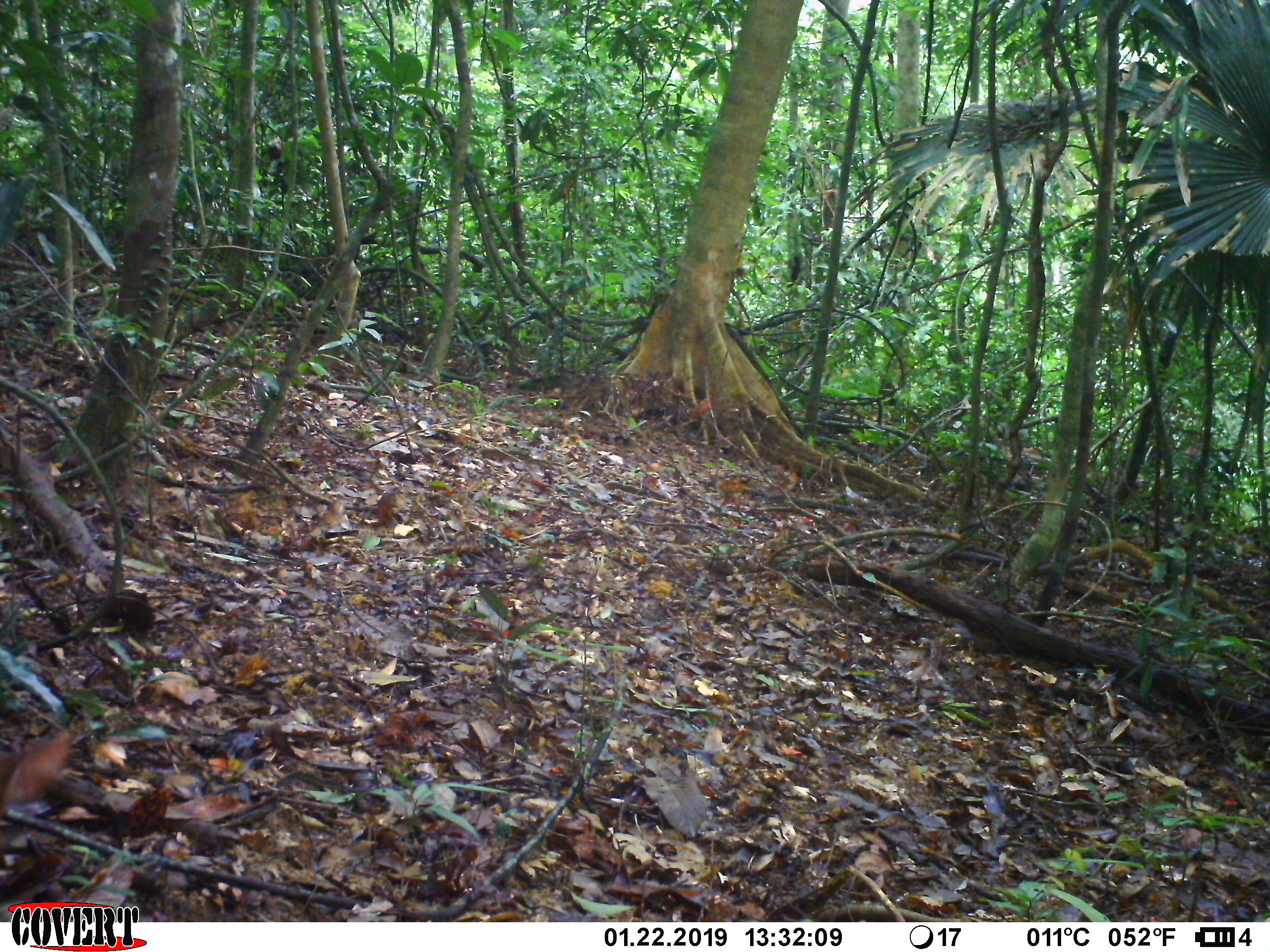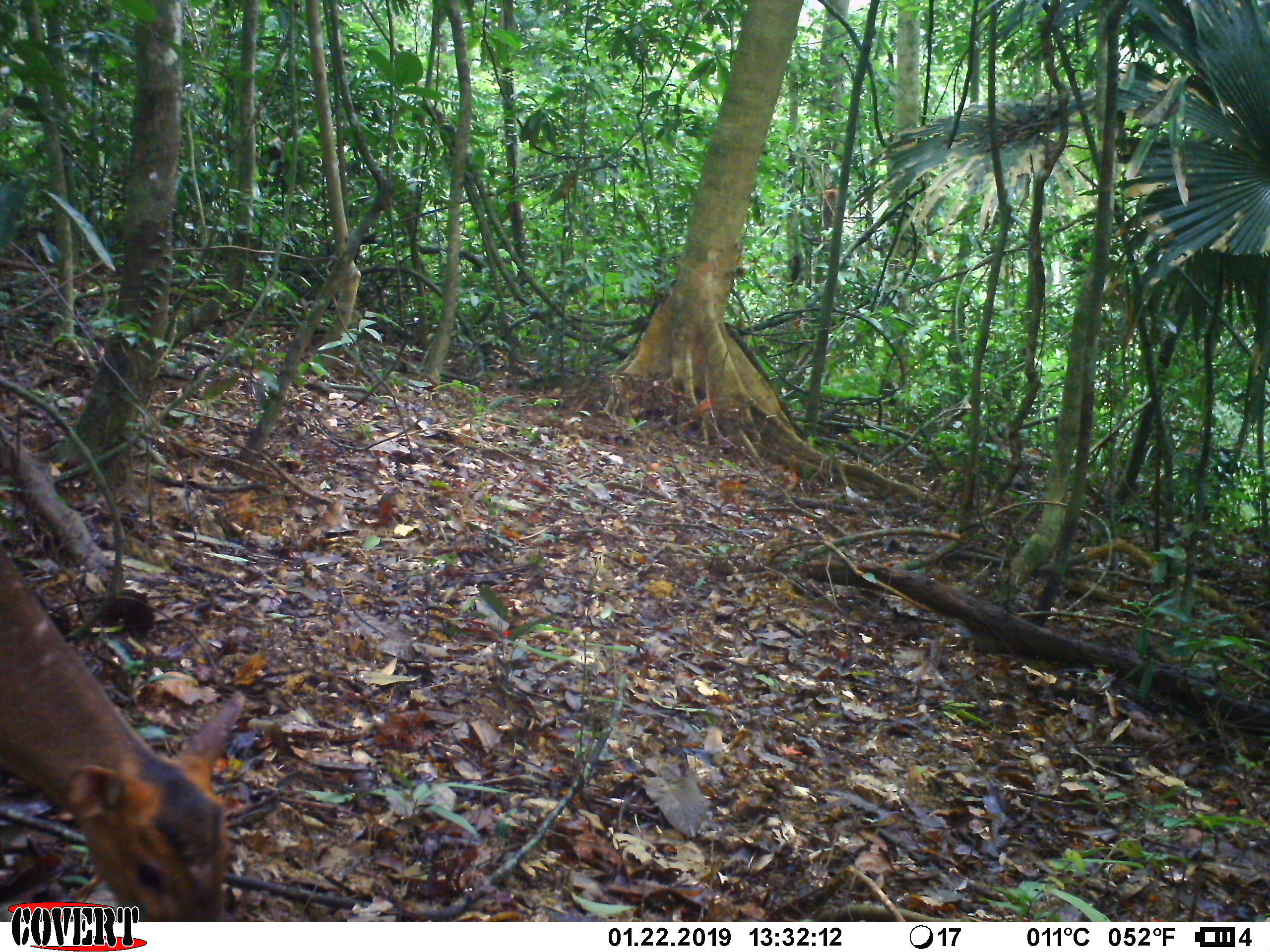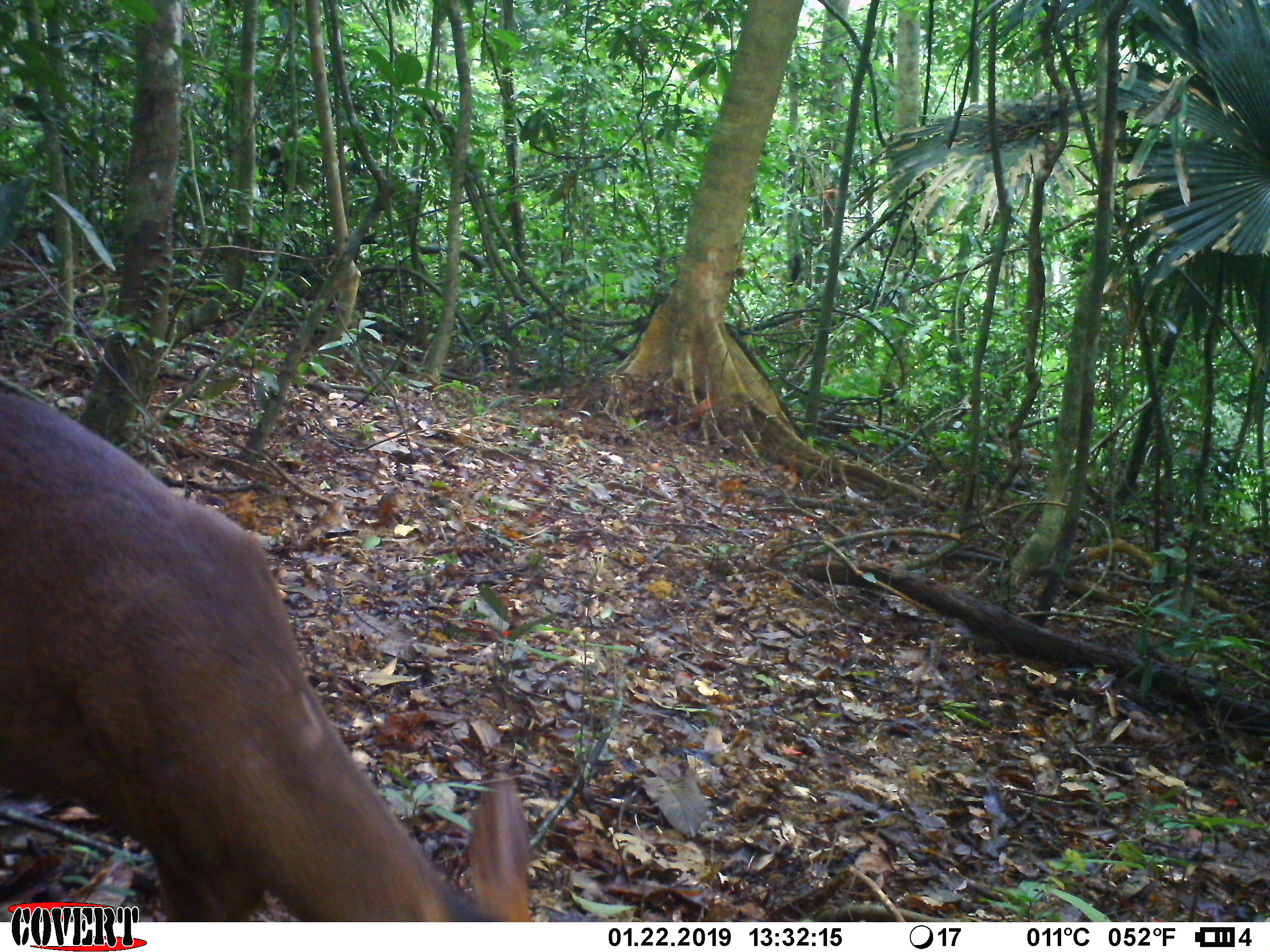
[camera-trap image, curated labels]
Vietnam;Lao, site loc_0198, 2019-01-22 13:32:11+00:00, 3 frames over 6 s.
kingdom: Animalia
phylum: Chordata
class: Mammalia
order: Artiodactyla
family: Cervidae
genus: Muntiacus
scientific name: Muntiacus vuquangensis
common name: large-antlered muntjac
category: large antlered muntjac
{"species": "large antlered muntjac (large-antlered muntjac) (Muntiacus vuquangensis)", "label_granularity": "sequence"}